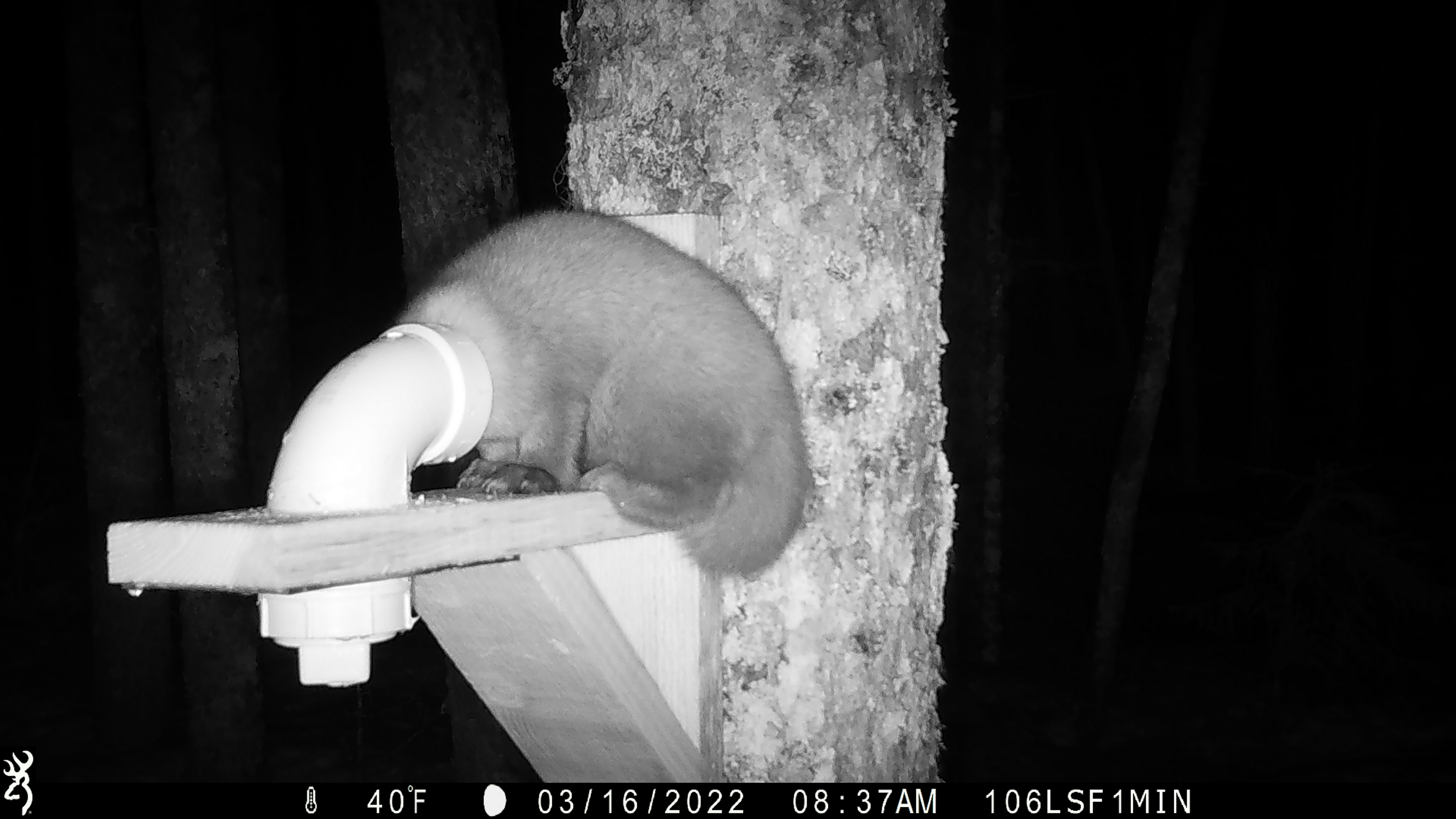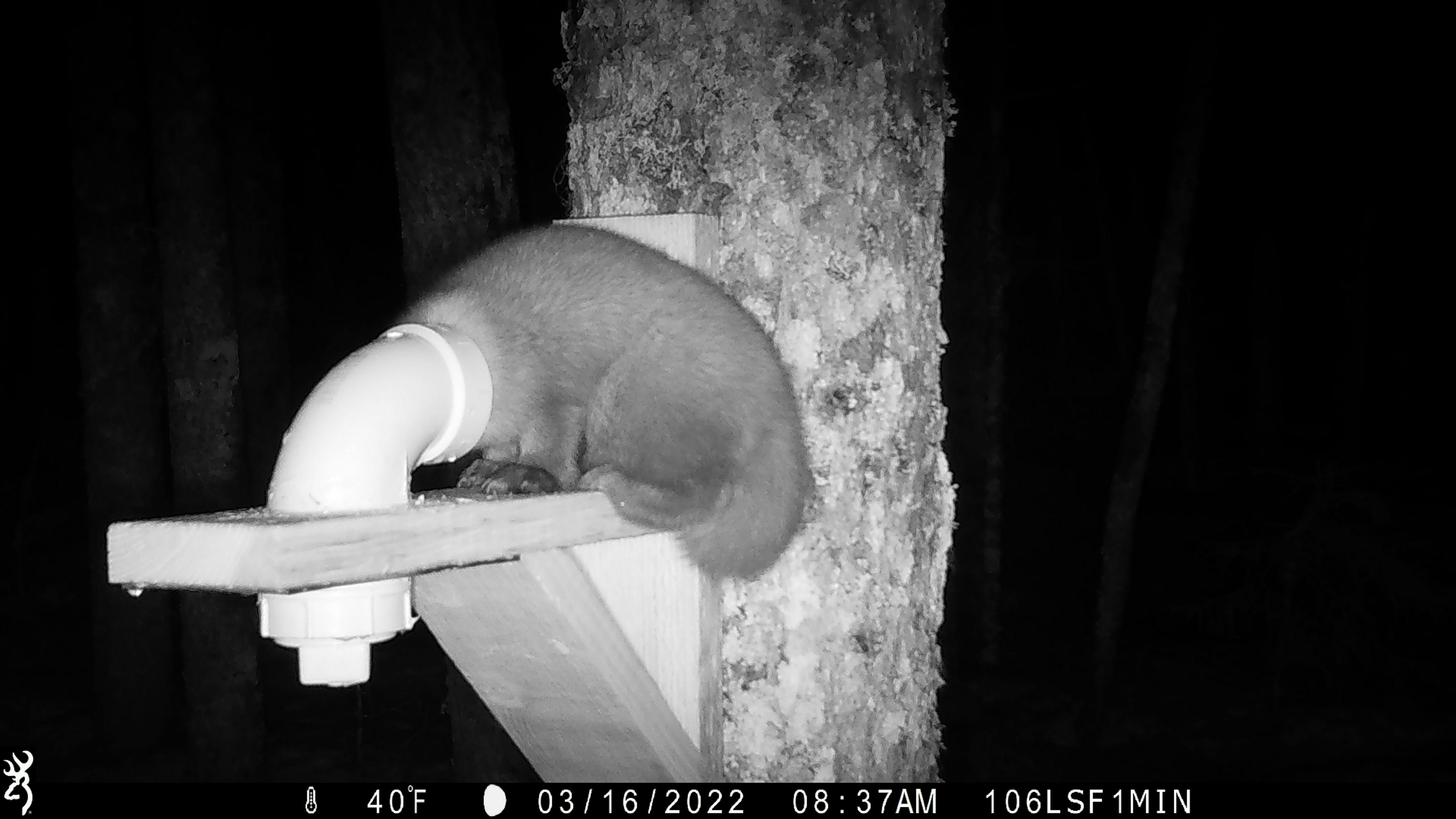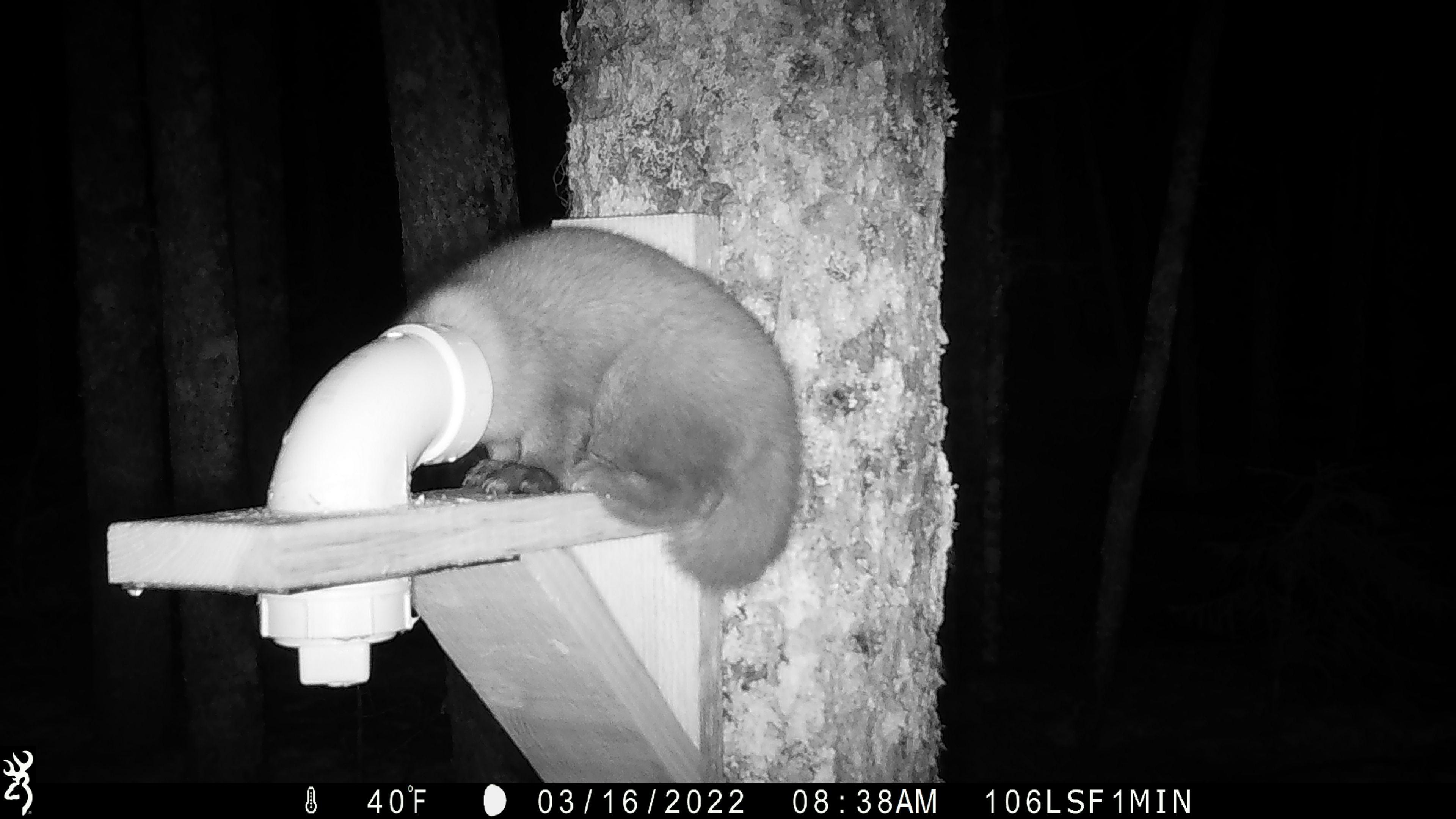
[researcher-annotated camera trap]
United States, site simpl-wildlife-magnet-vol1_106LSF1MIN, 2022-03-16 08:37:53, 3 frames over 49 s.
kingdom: Animalia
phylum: Chordata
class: Mammalia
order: Carnivora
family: Mustelidae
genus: Martes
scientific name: Martes americana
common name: american marten